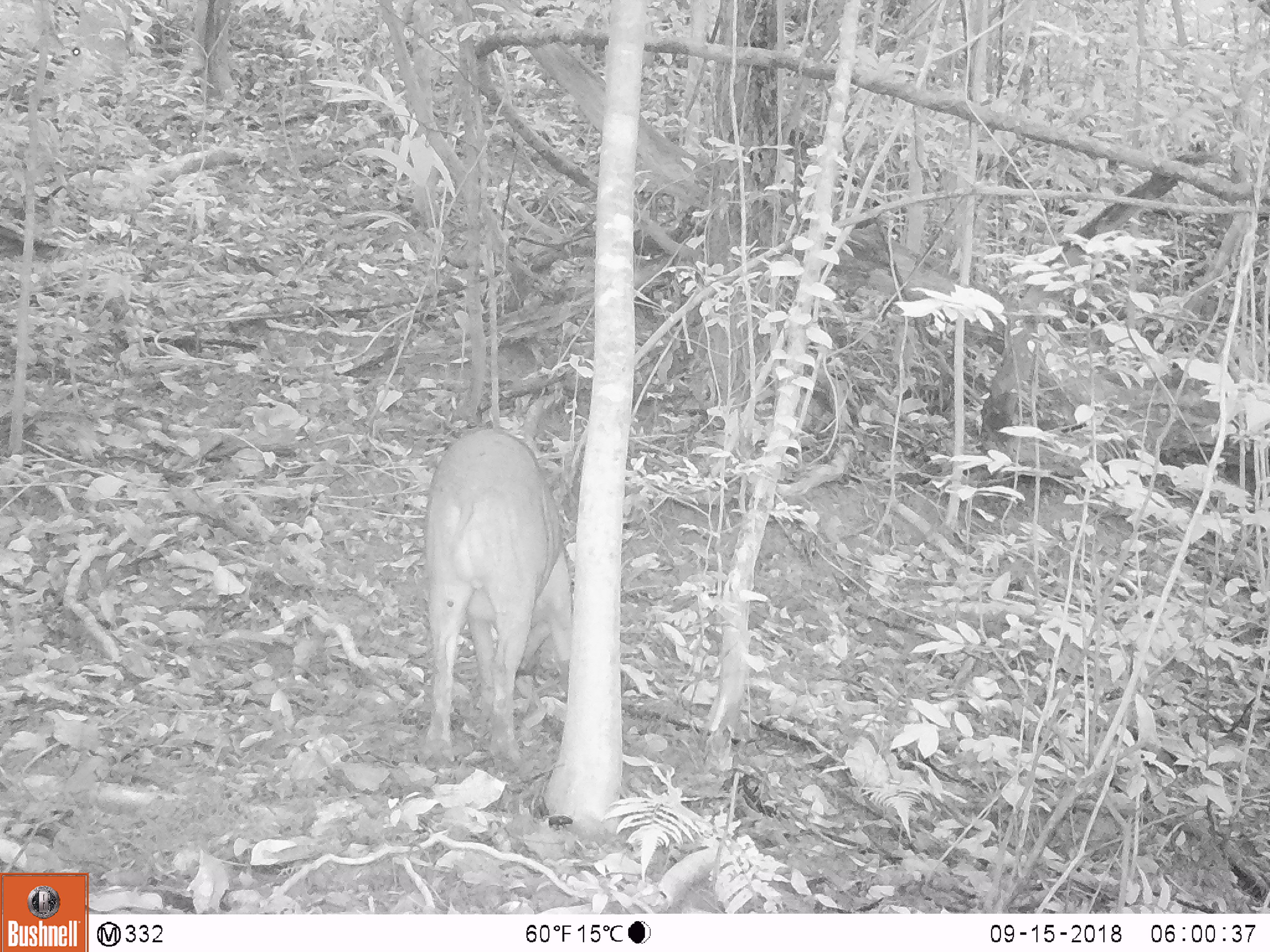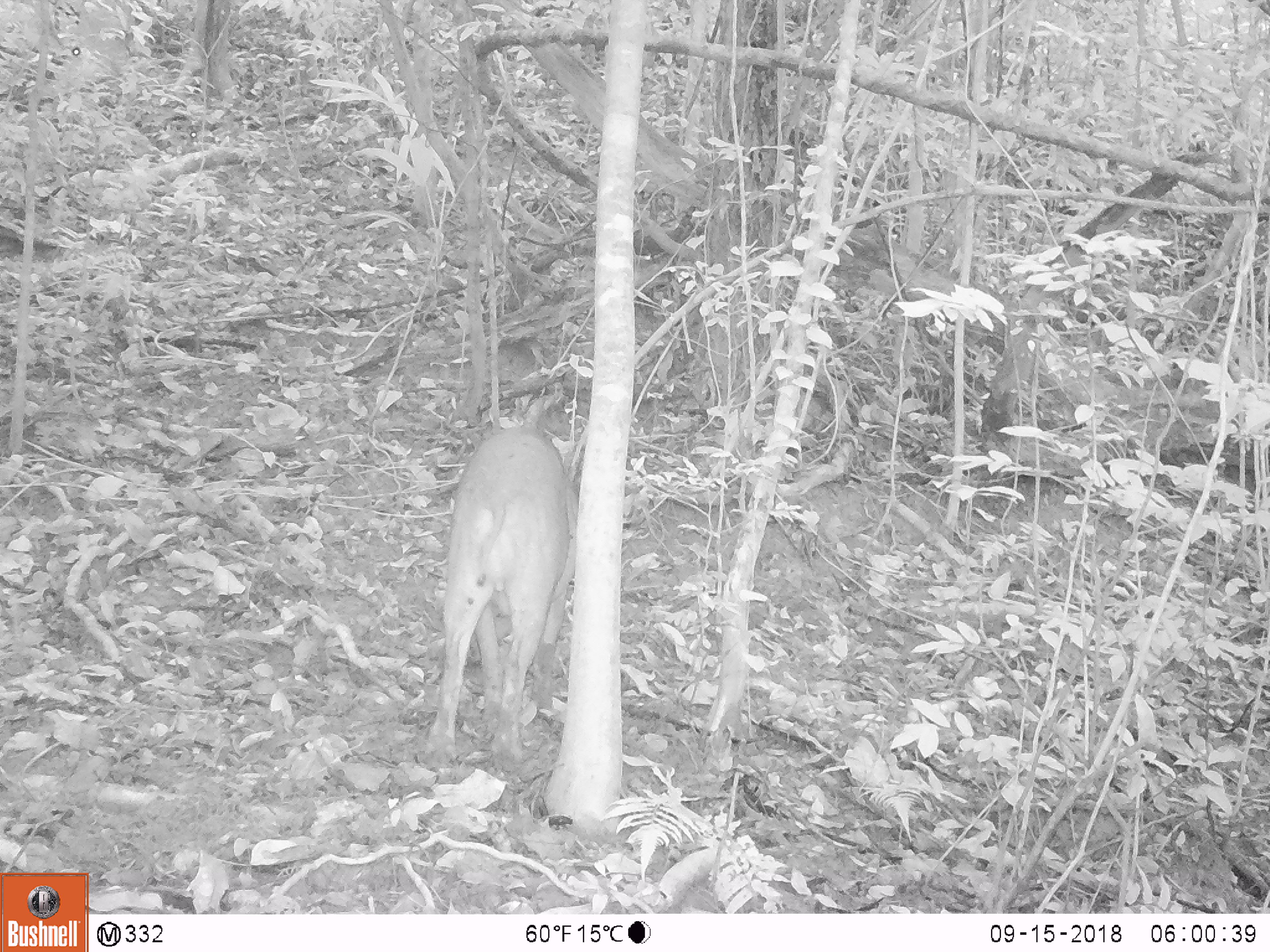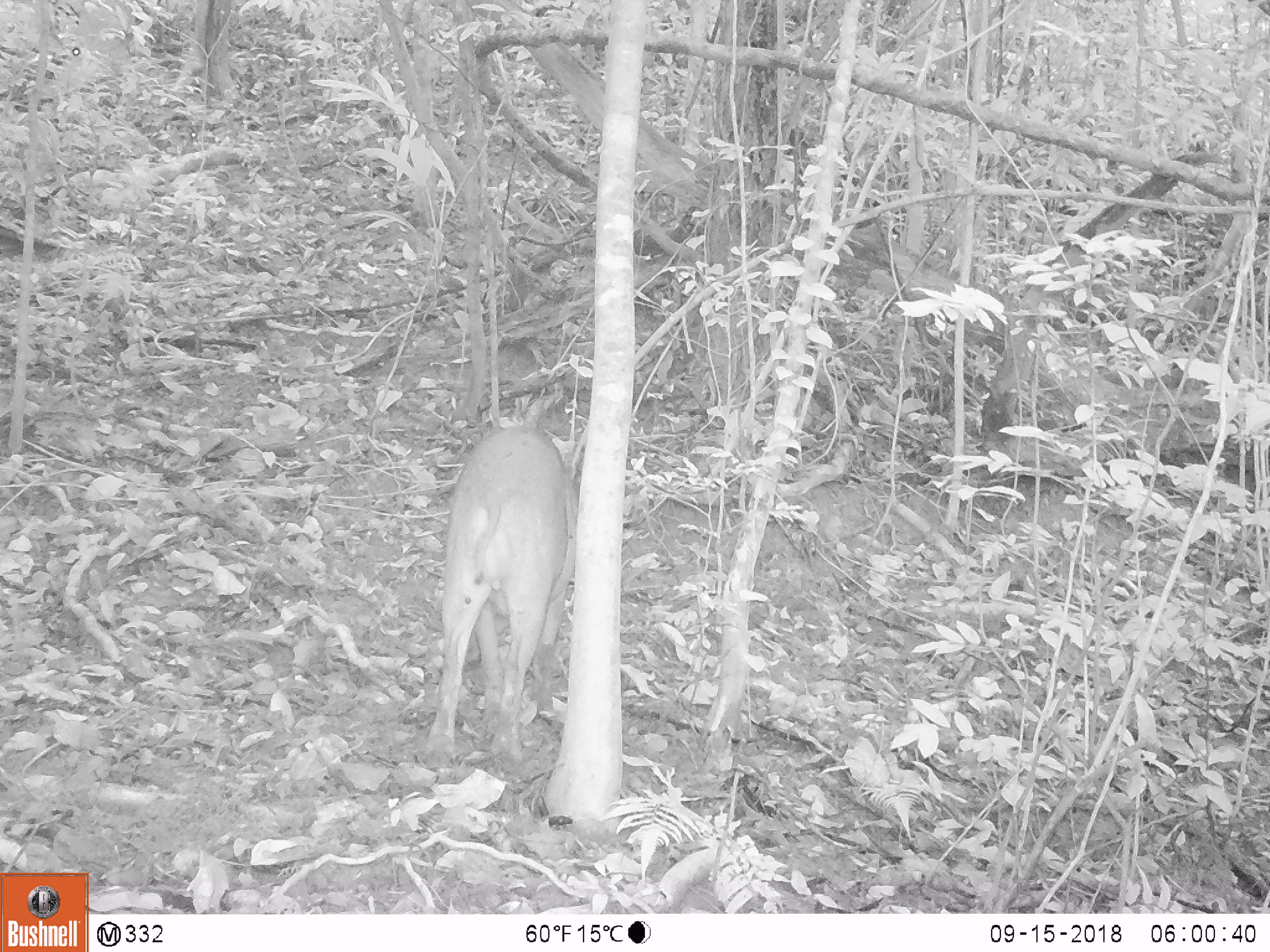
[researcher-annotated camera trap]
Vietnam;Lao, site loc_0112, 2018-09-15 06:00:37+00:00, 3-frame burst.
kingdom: Animalia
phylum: Chordata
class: Mammalia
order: Artiodactyla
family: Suidae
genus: Sus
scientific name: Sus scrofa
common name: eurasian wild pig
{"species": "eurasian wild pig (Sus scrofa)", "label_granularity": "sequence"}